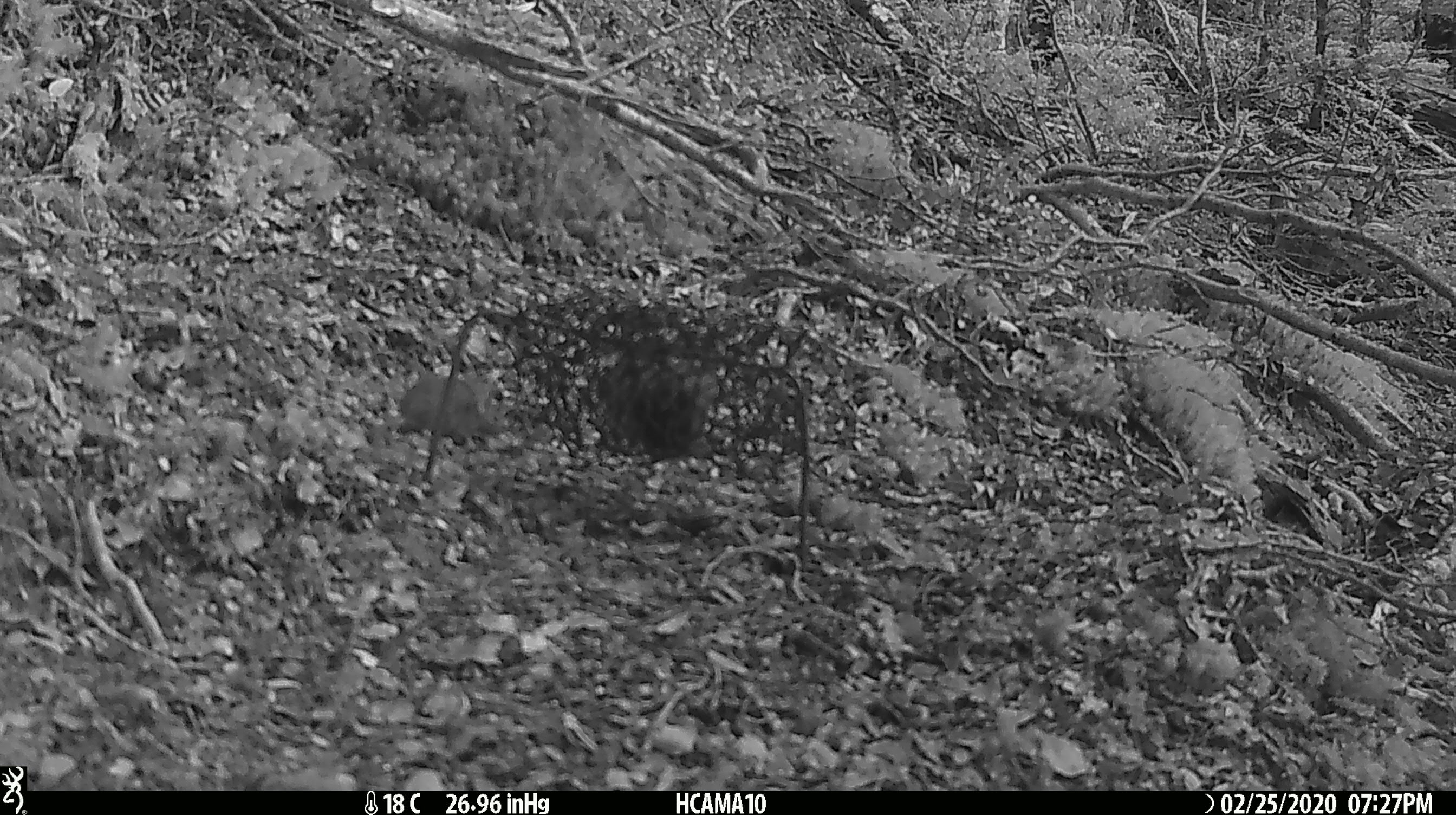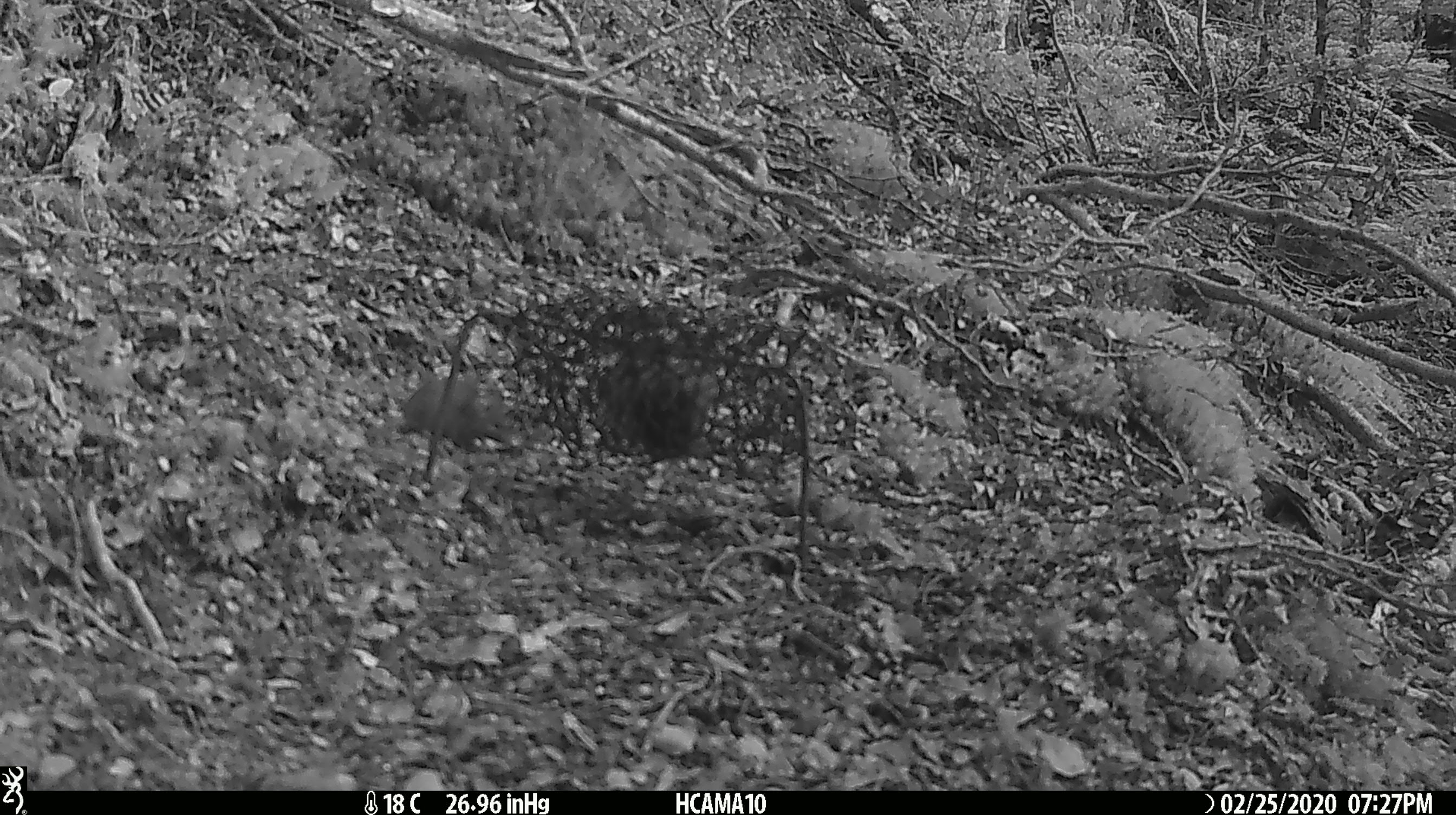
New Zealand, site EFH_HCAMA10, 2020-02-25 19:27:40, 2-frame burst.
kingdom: Animalia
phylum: Chordata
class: Mammalia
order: Rodentia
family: Muridae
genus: Mus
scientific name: Mus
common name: mouse